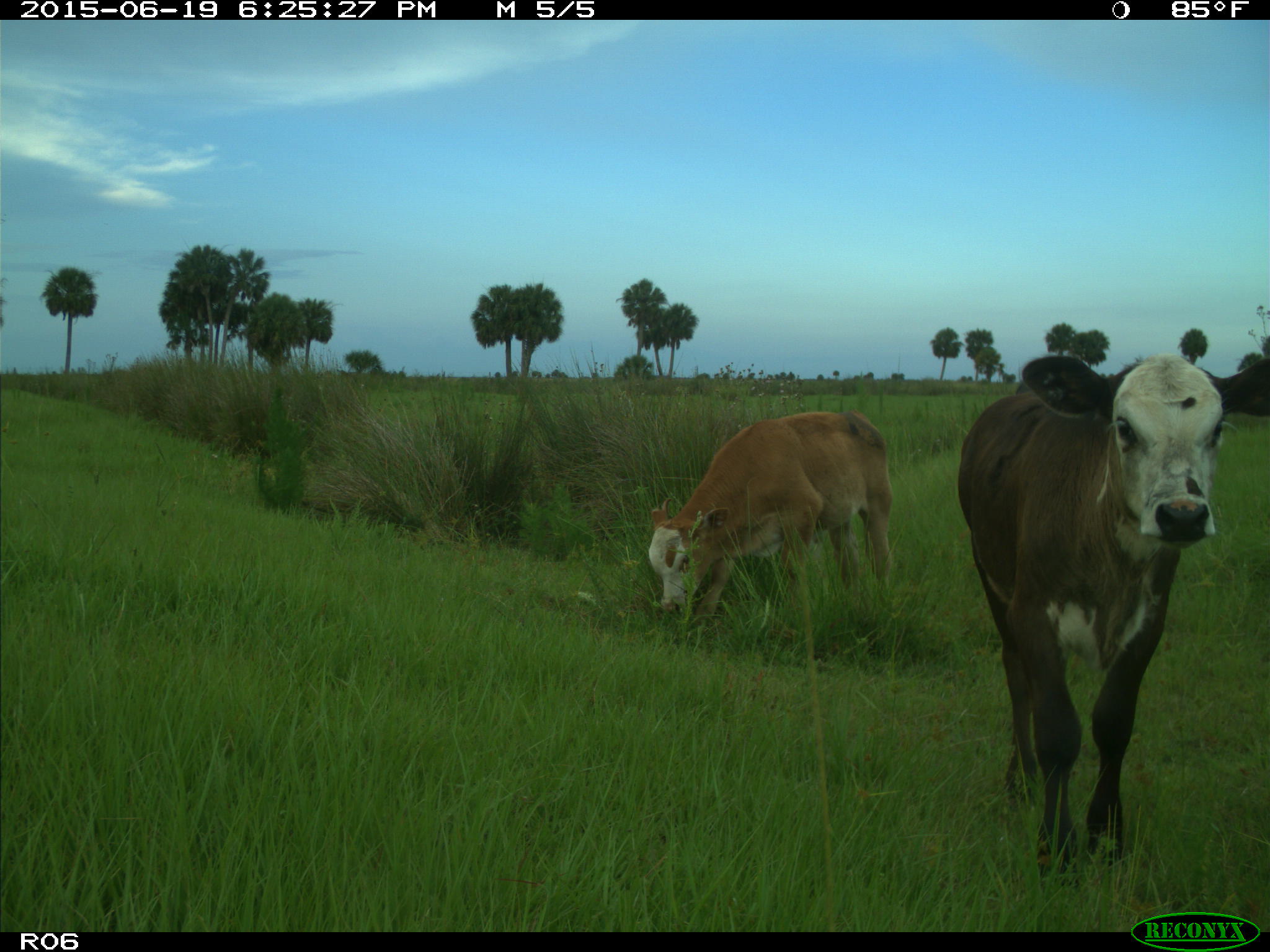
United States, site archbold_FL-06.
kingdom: Animalia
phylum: Chordata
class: Mammalia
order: Artiodactyla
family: Bovidae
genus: Bos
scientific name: Bos taurus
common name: domestic cow